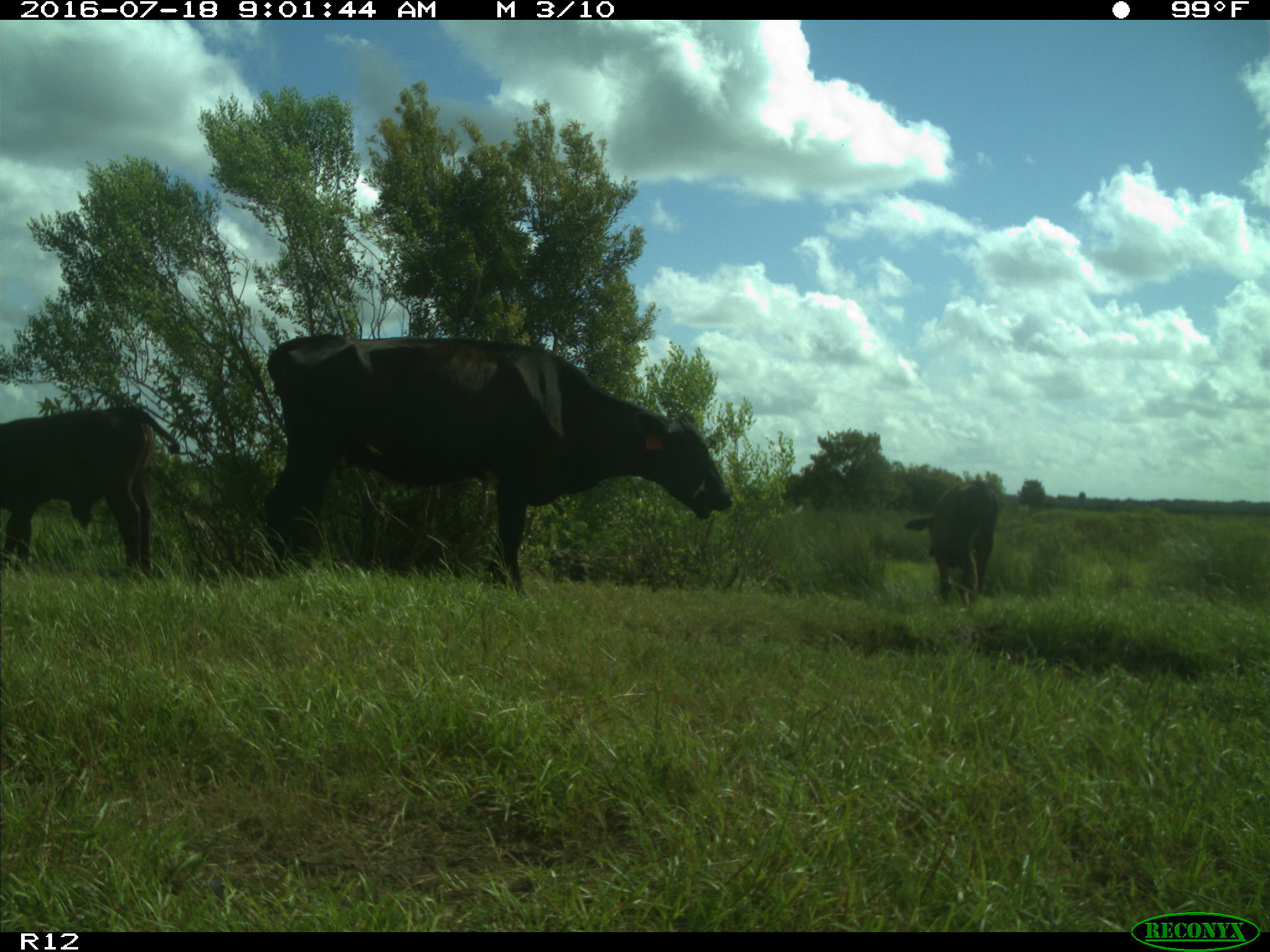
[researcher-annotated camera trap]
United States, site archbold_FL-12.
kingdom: Animalia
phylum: Chordata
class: Mammalia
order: Artiodactyla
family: Bovidae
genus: Bos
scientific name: Bos taurus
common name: domestic cow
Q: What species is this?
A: Bos taurus (domestic cow).